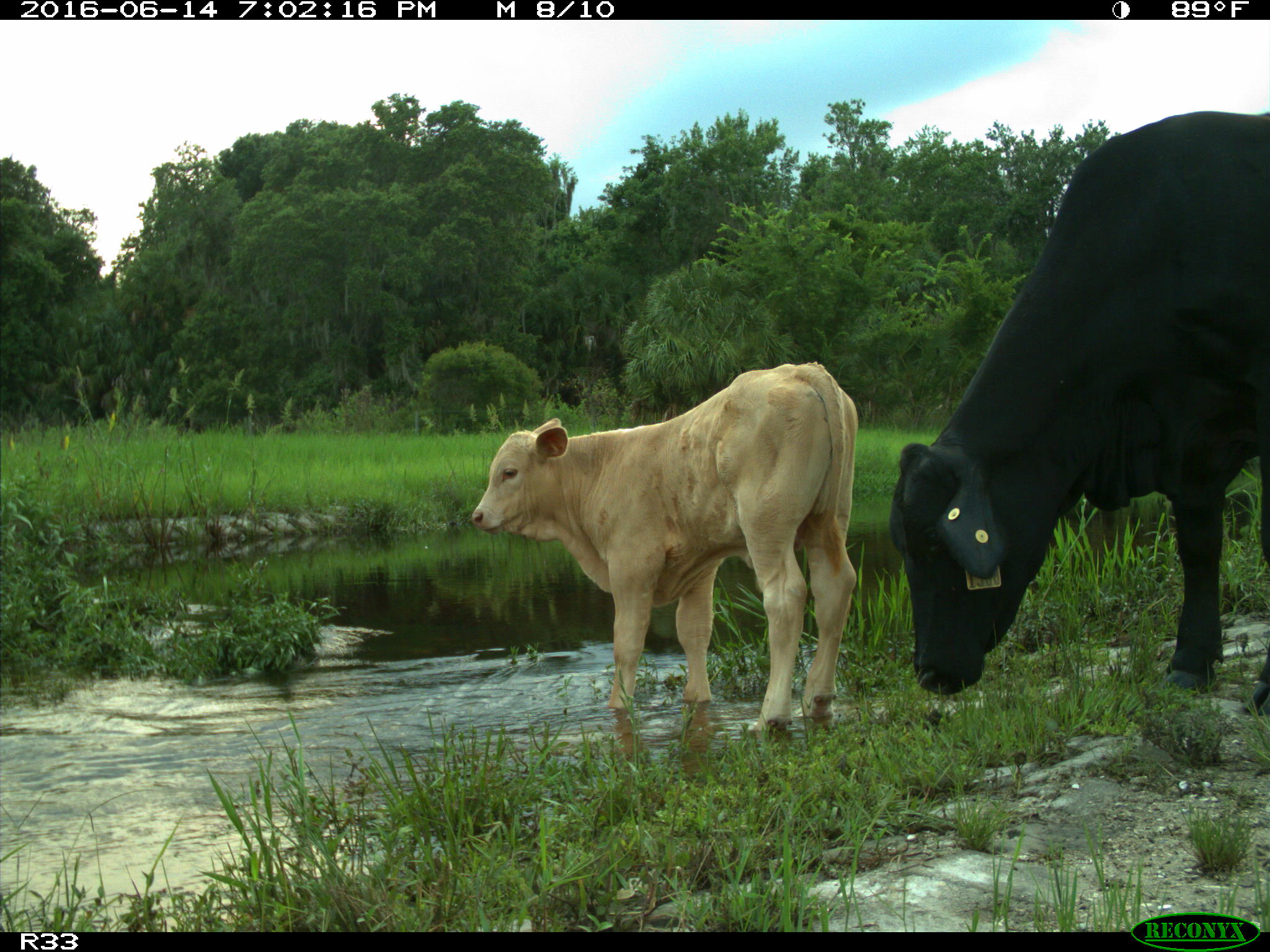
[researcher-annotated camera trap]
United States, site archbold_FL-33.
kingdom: Animalia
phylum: Chordata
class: Mammalia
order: Artiodactyla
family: Bovidae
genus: Bos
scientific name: Bos taurus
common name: domestic cow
Bos taurus (domestic cow).